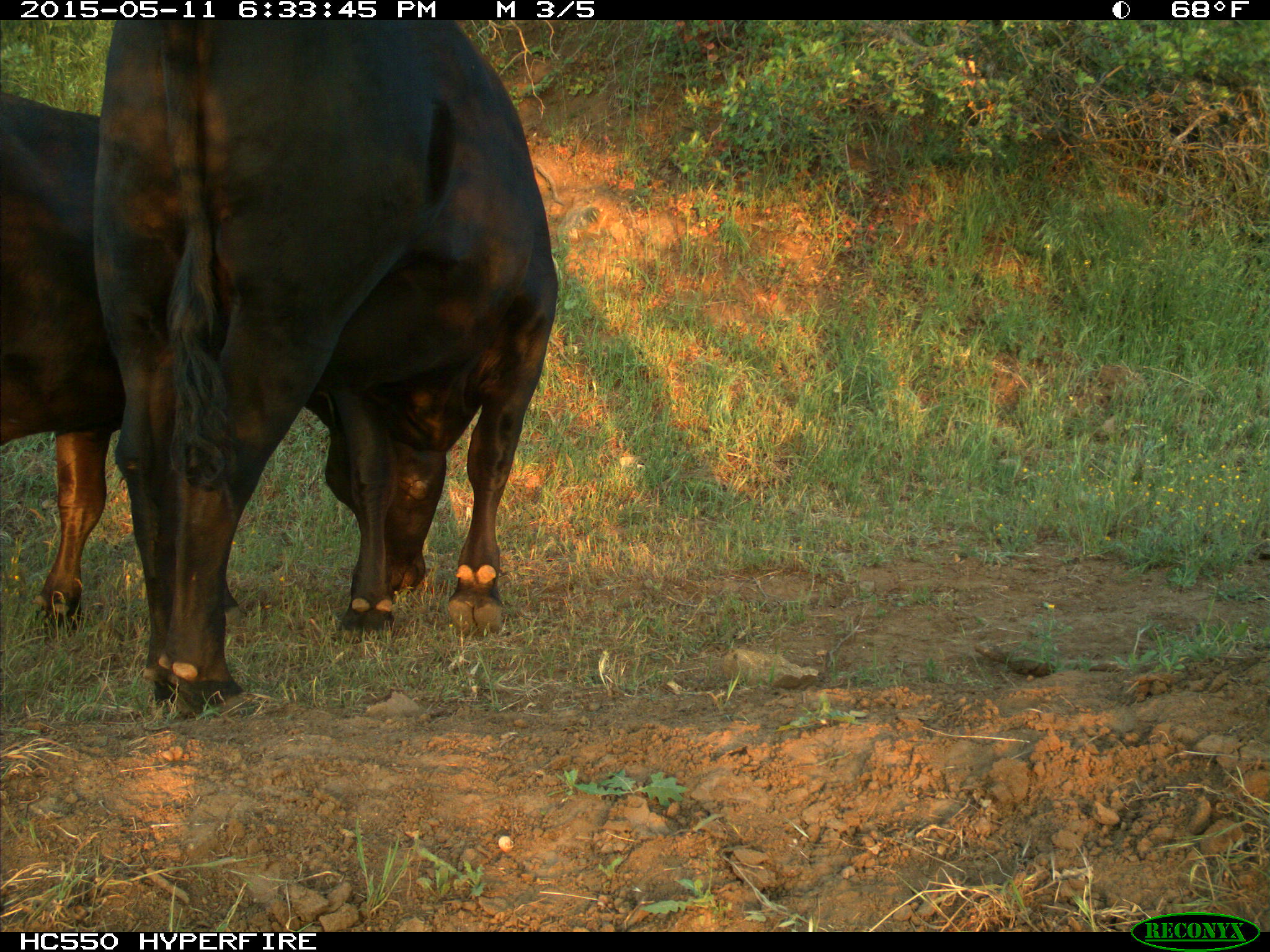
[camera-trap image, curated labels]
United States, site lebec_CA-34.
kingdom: Animalia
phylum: Chordata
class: Mammalia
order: Artiodactyla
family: Bovidae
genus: Bos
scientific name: Bos taurus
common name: domestic cow